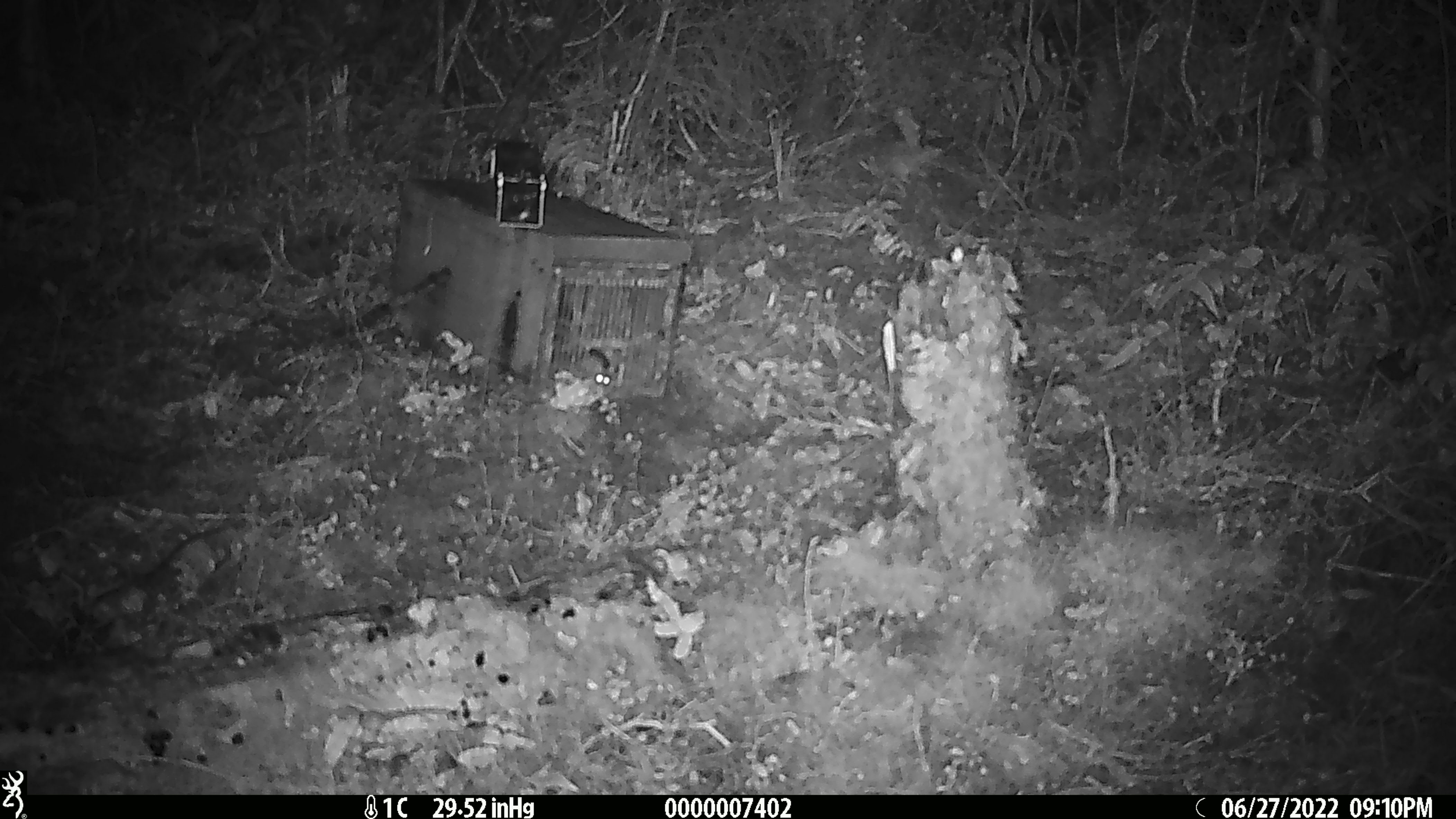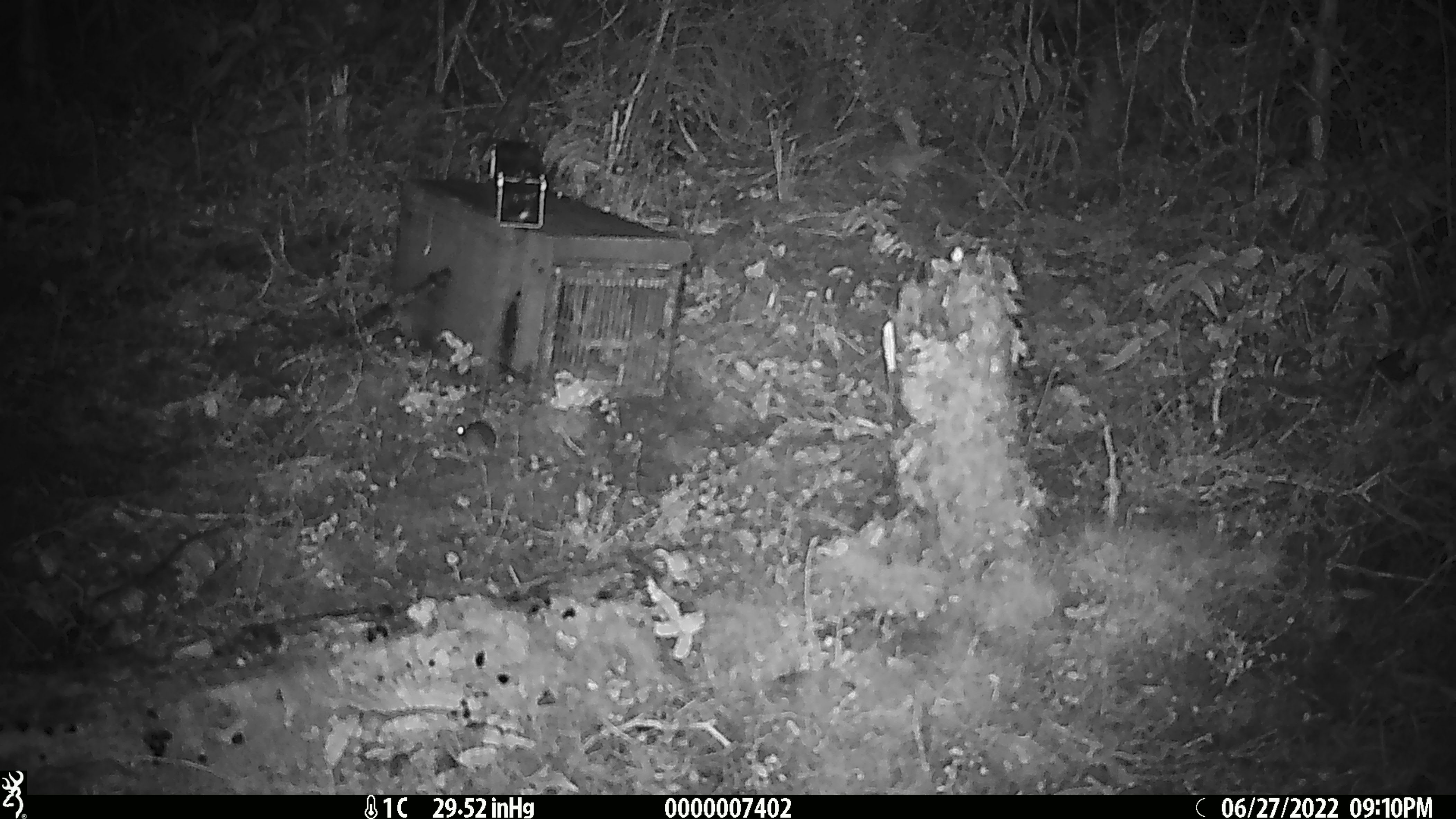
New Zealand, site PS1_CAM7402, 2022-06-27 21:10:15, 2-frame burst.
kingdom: Animalia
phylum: Chordata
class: Mammalia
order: Rodentia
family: Muridae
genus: Mus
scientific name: Mus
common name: mouse